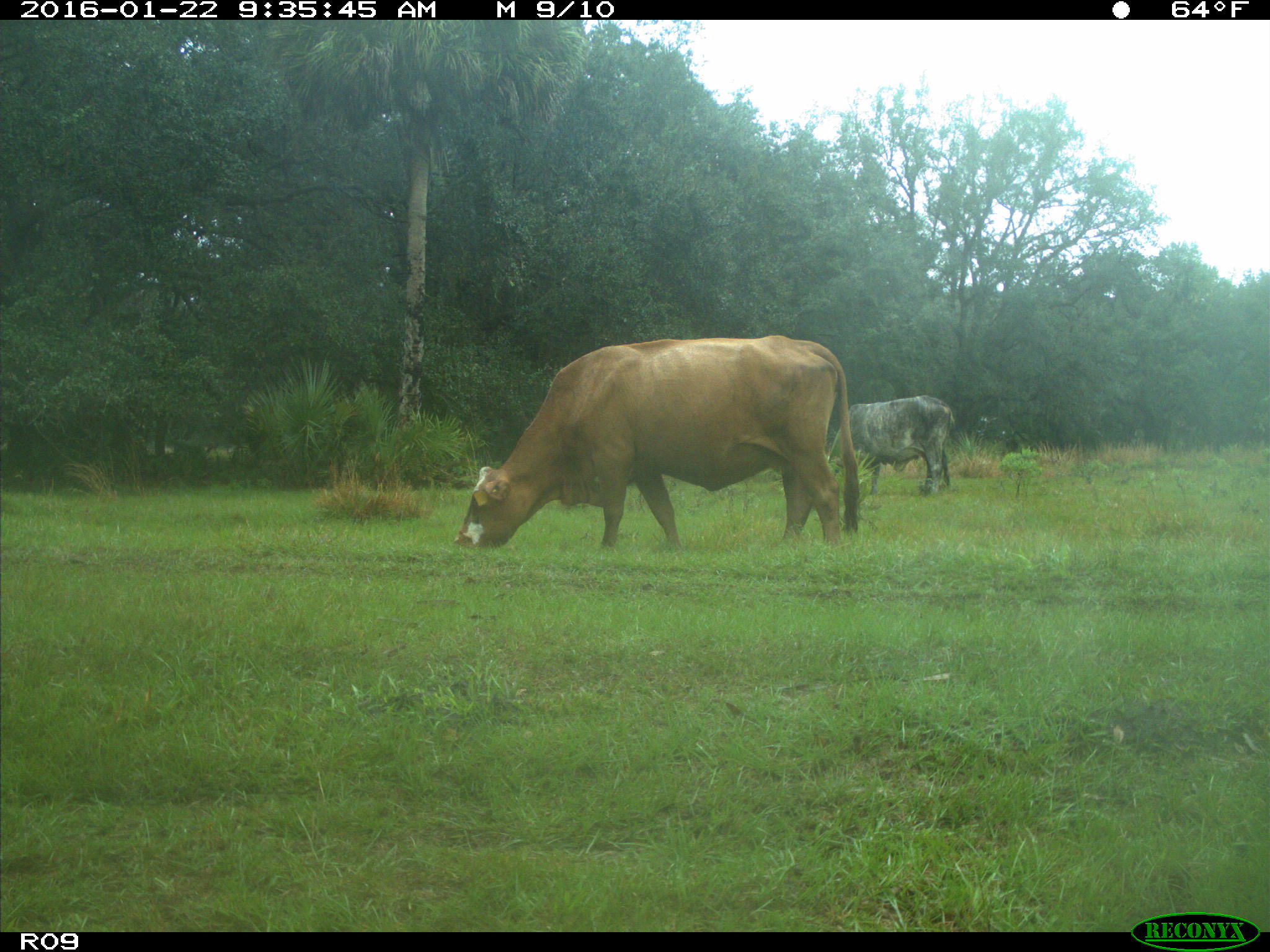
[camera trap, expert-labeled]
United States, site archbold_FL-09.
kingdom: Animalia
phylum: Chordata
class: Mammalia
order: Artiodactyla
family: Bovidae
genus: Bos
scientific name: Bos taurus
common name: domestic cow